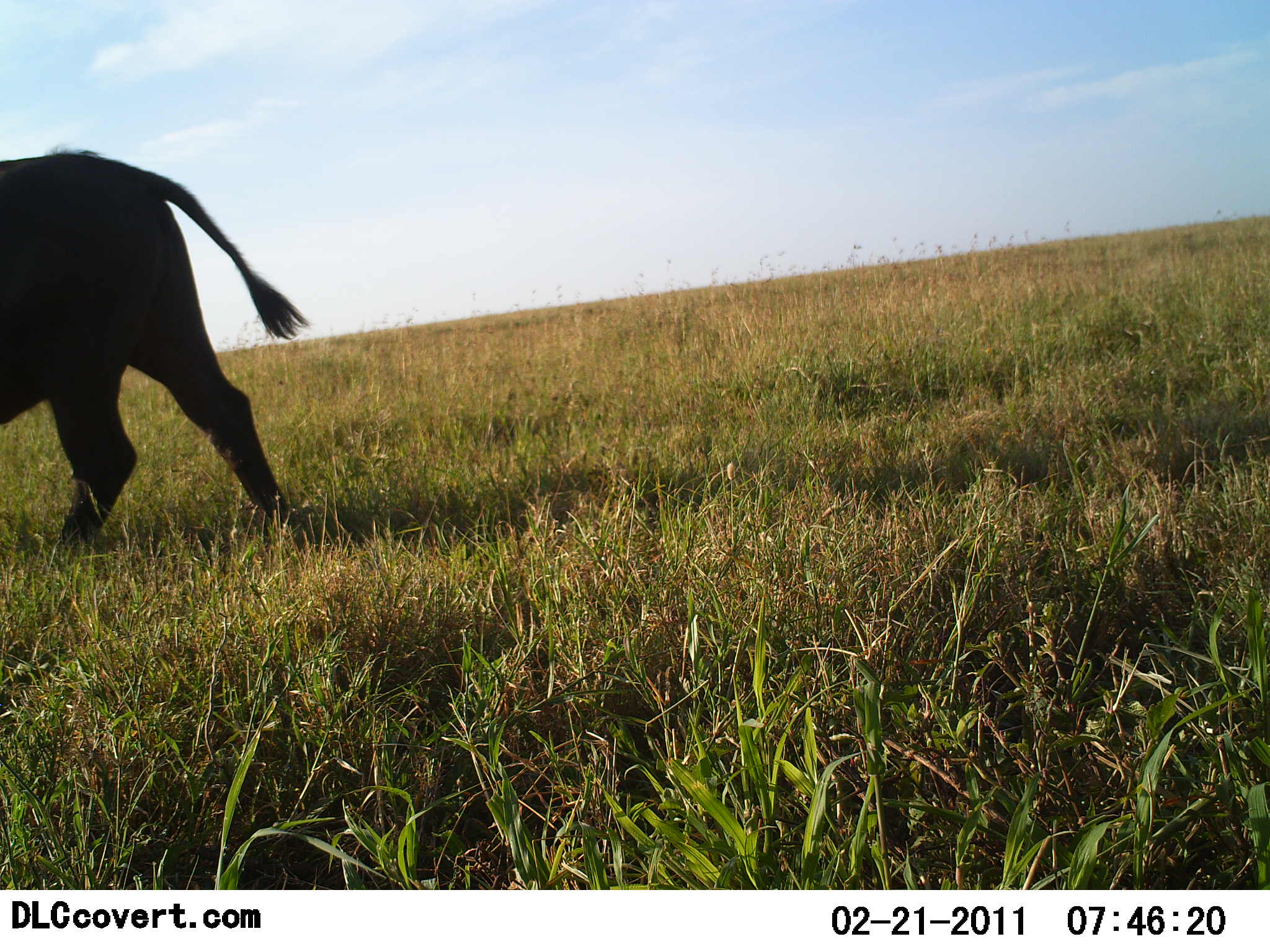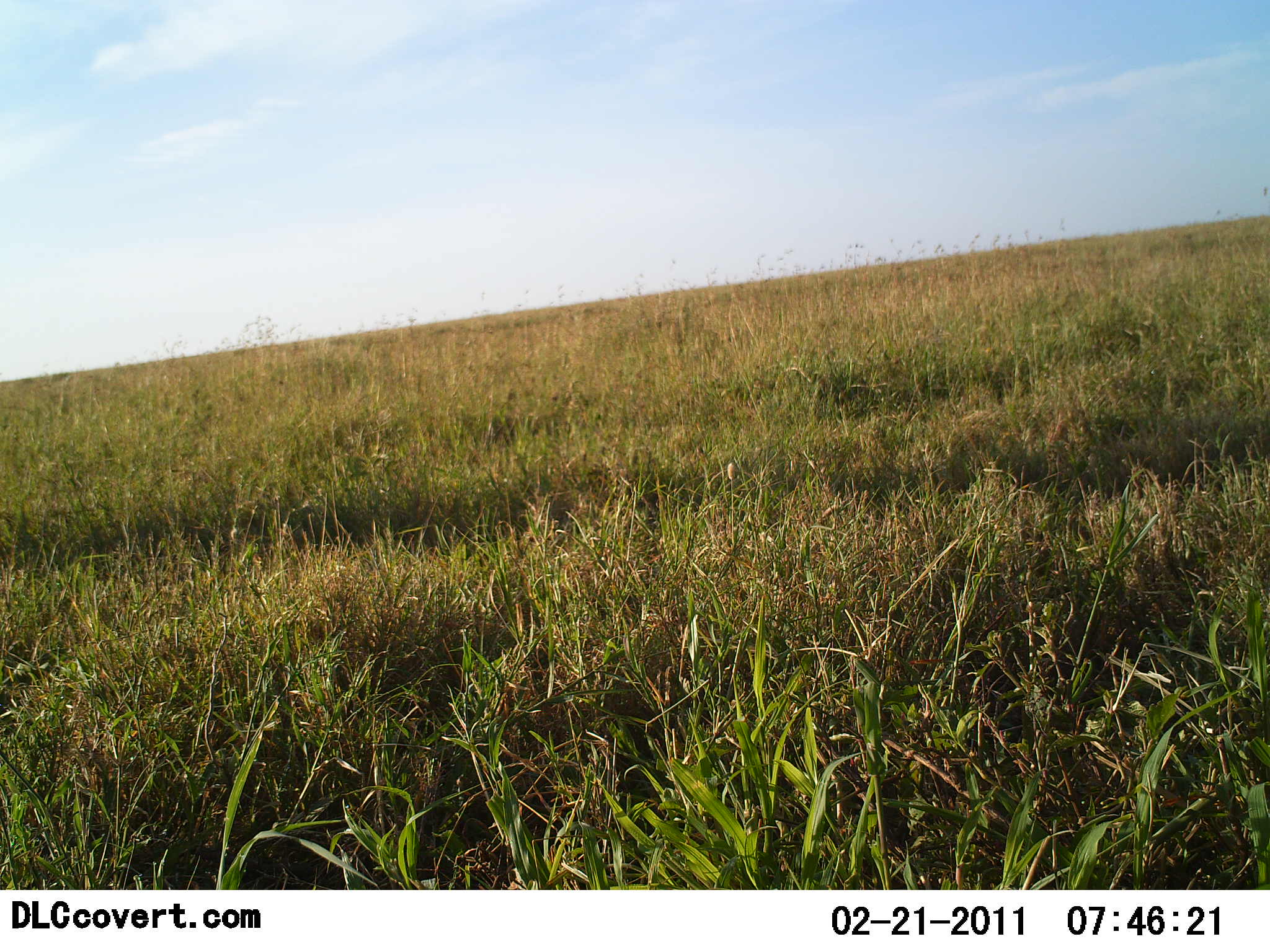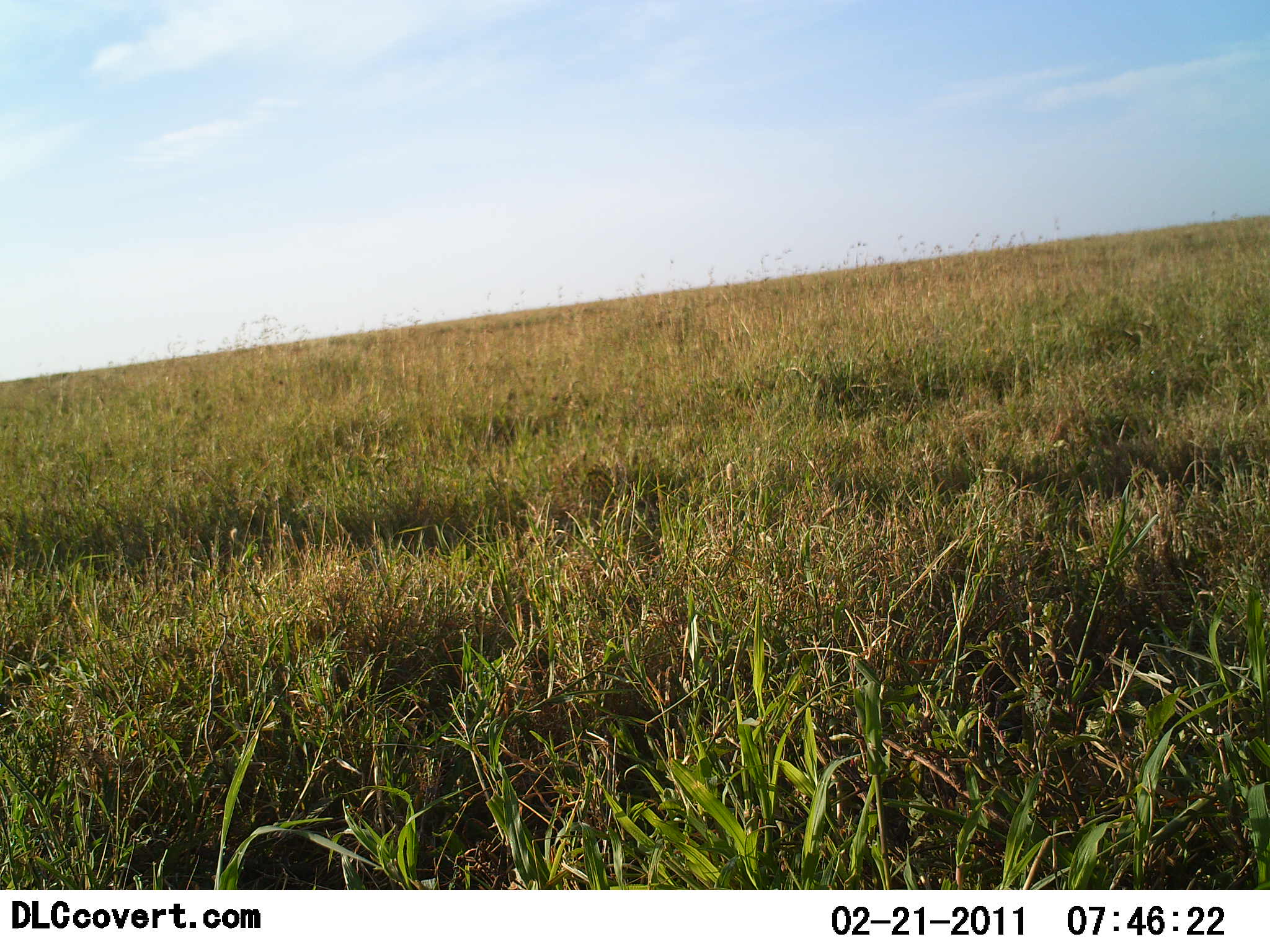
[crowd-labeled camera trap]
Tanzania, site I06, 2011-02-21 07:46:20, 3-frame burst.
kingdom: Animalia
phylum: Chordata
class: Mammalia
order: Artiodactyla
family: Bovidae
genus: Syncerus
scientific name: Syncerus caffer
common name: cape buffalo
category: buffalo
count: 1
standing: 0%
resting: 0%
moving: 100%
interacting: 0%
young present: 0%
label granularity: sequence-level